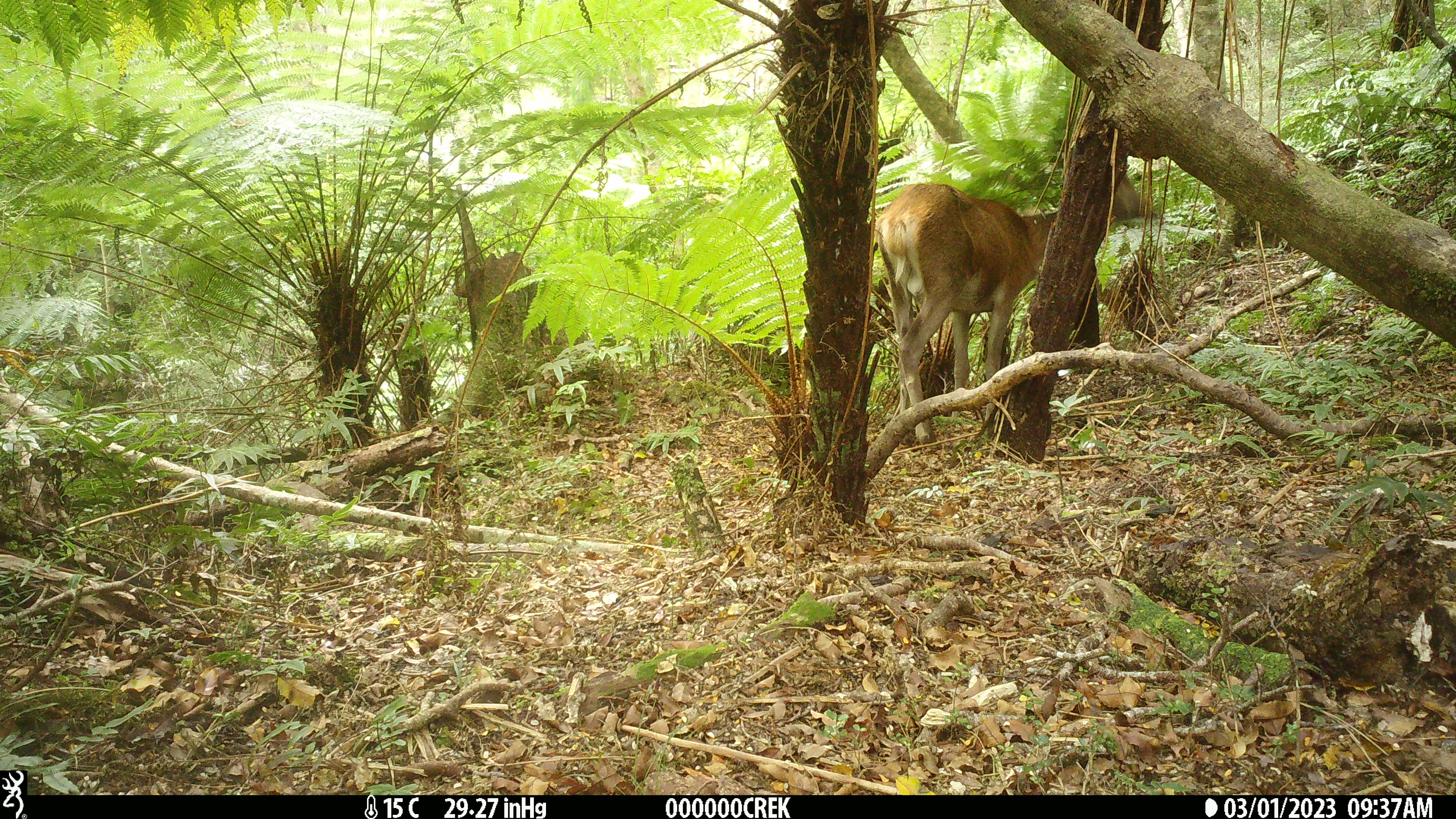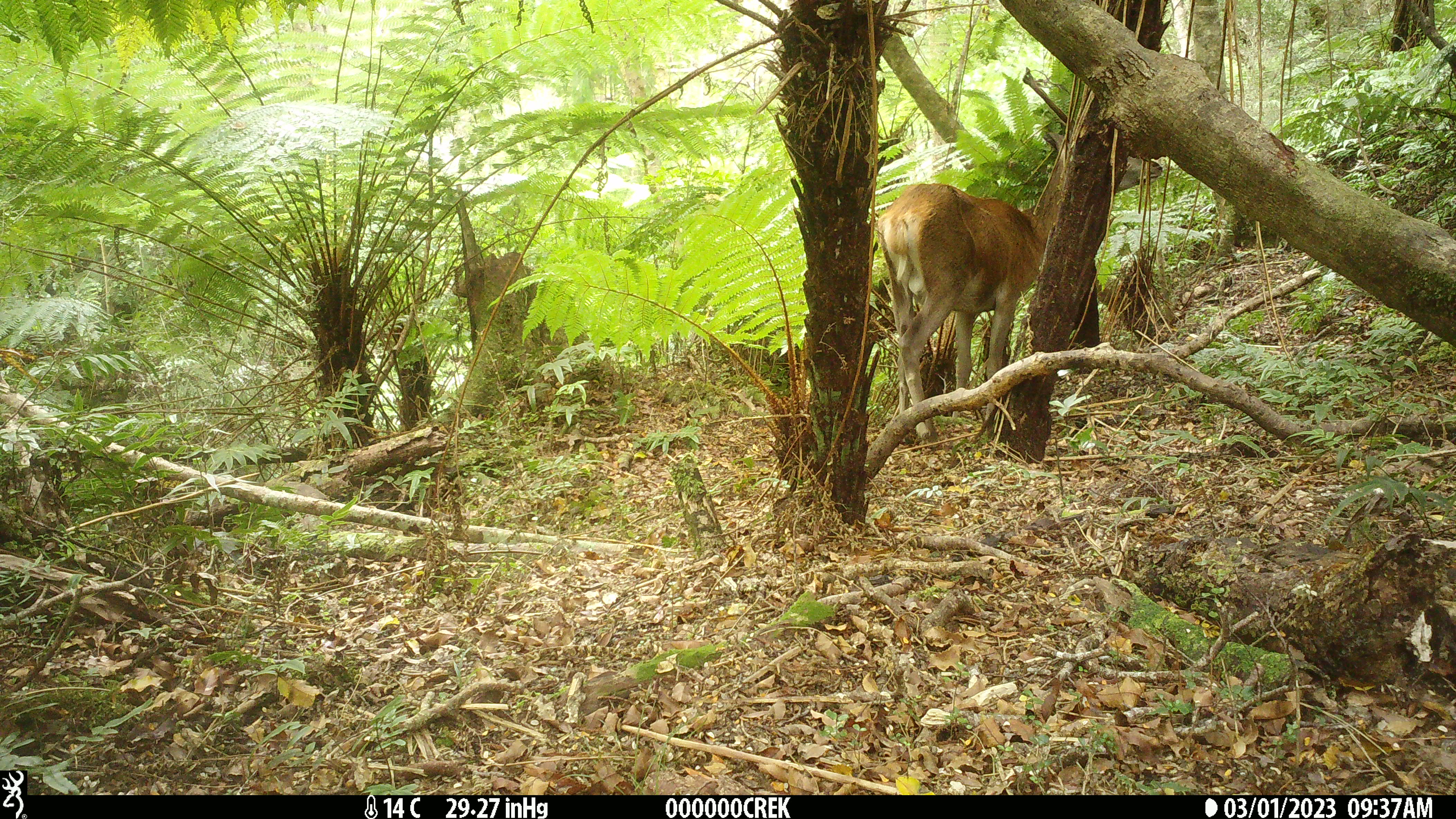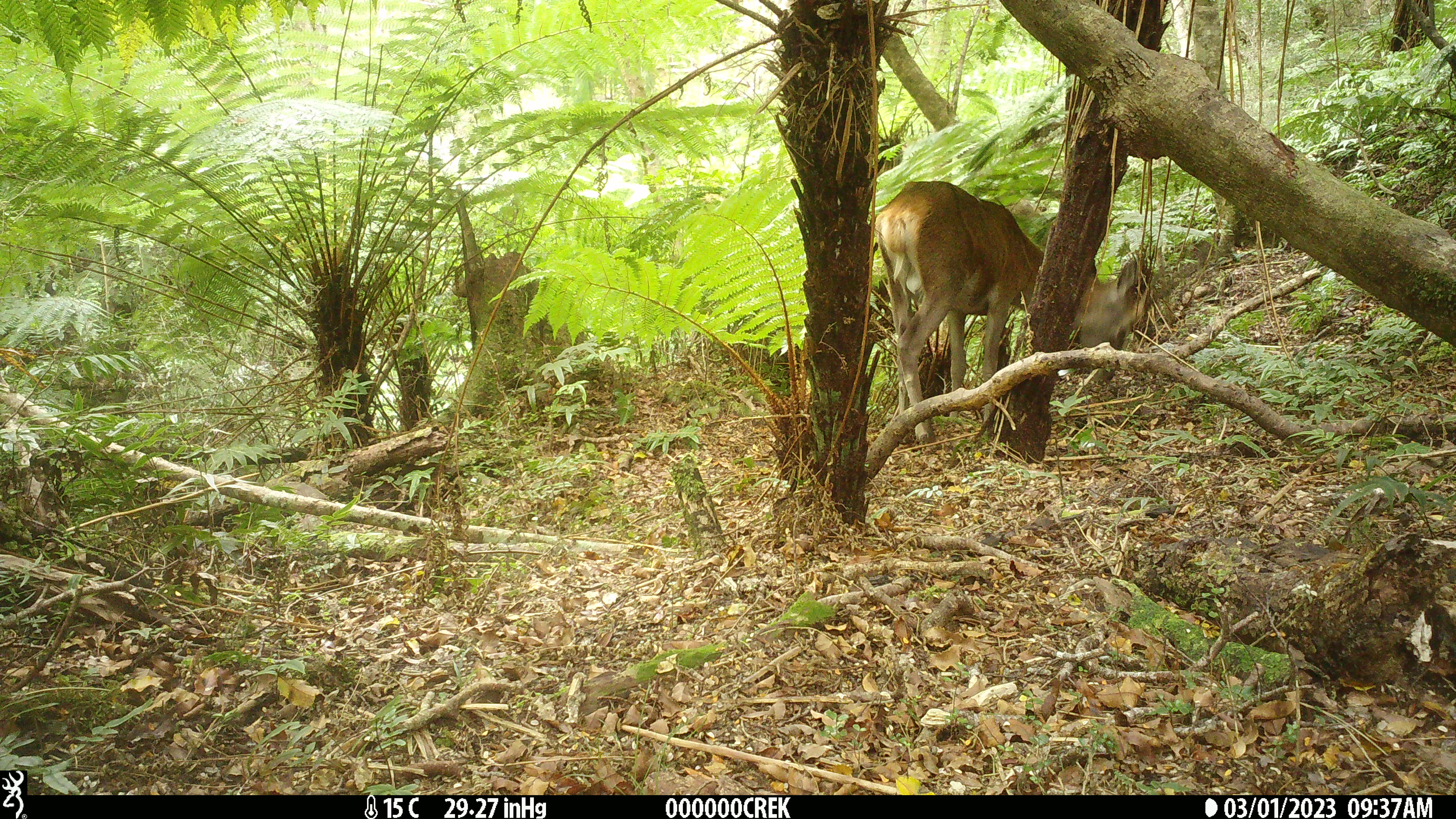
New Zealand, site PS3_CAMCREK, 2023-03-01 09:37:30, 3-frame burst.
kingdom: Animalia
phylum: Chordata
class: Mammalia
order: Artiodactyla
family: Cervidae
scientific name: Cervidae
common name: deer